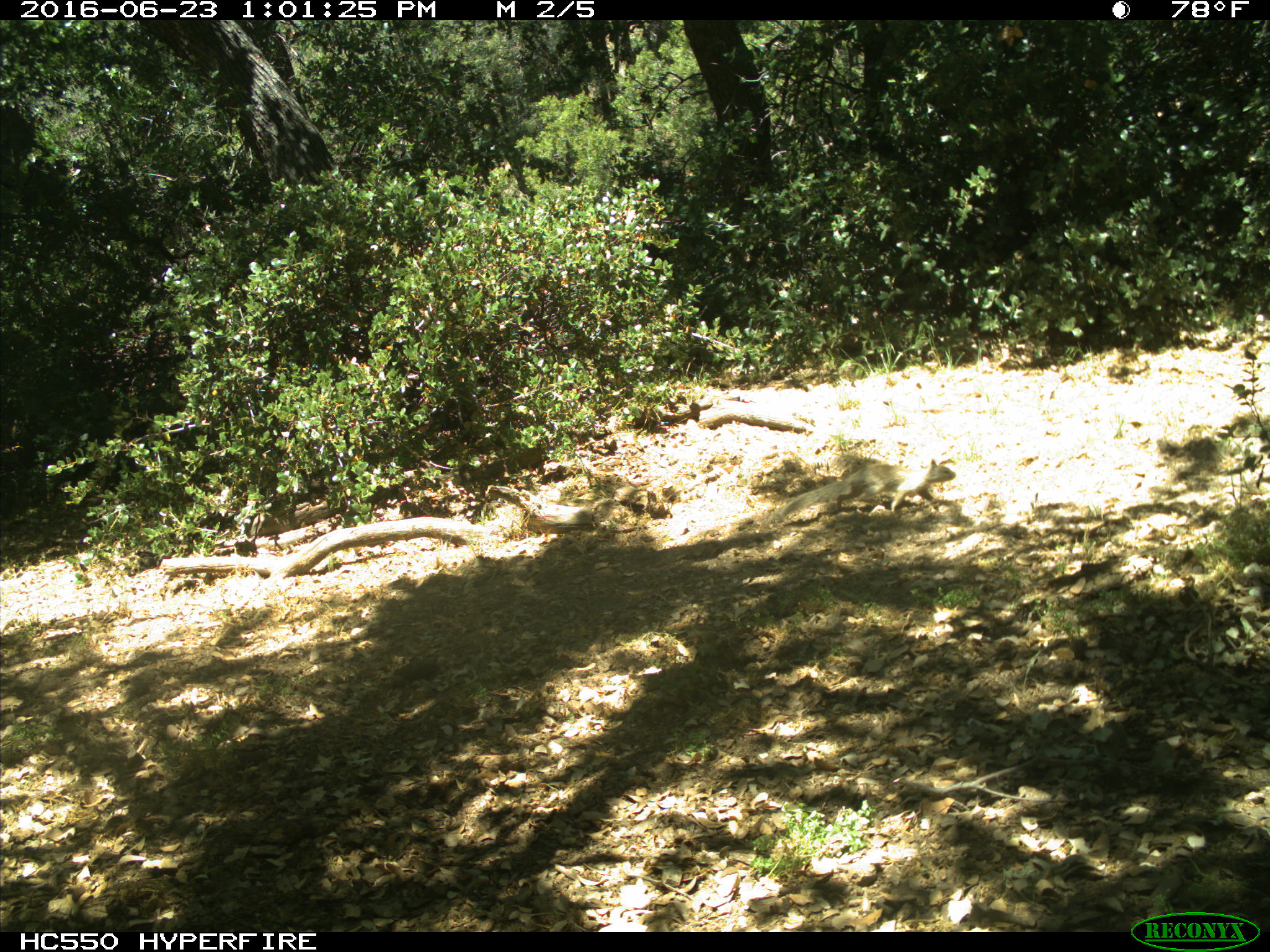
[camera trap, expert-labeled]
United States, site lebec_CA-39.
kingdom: Animalia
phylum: Chordata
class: Mammalia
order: Rodentia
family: Sciuridae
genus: Otospermophilus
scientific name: Otospermophilus beecheyi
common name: california ground squirrel